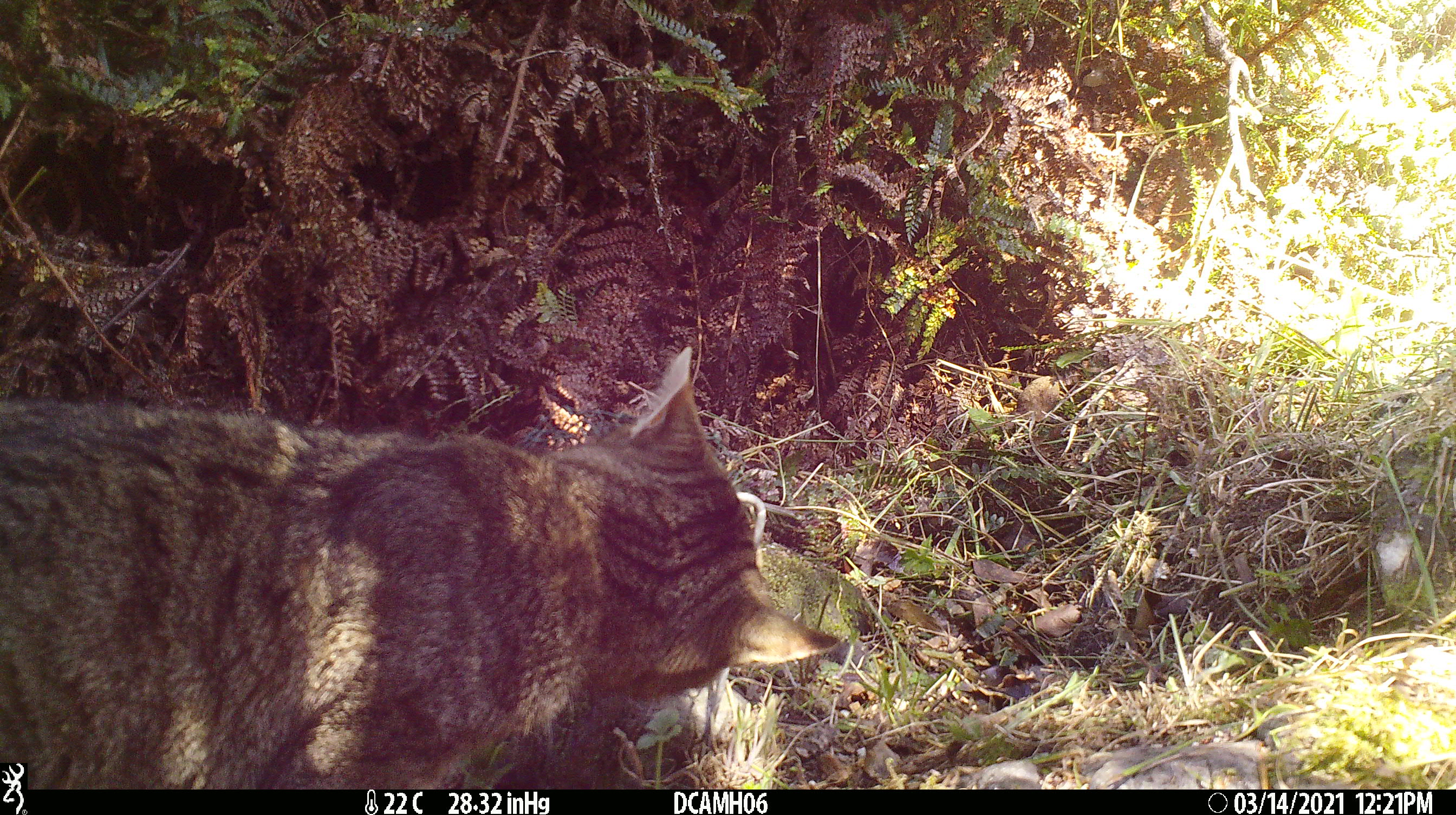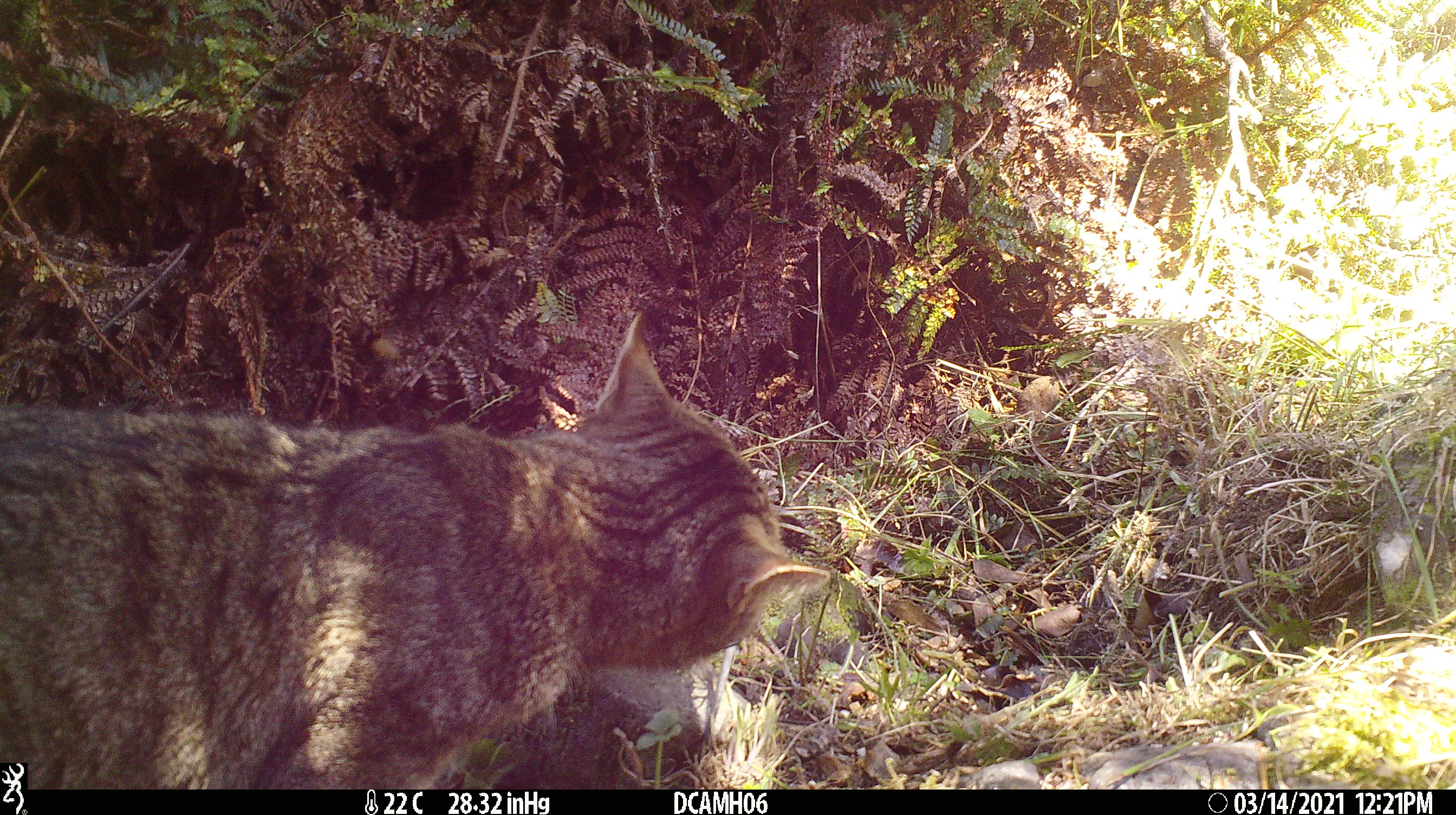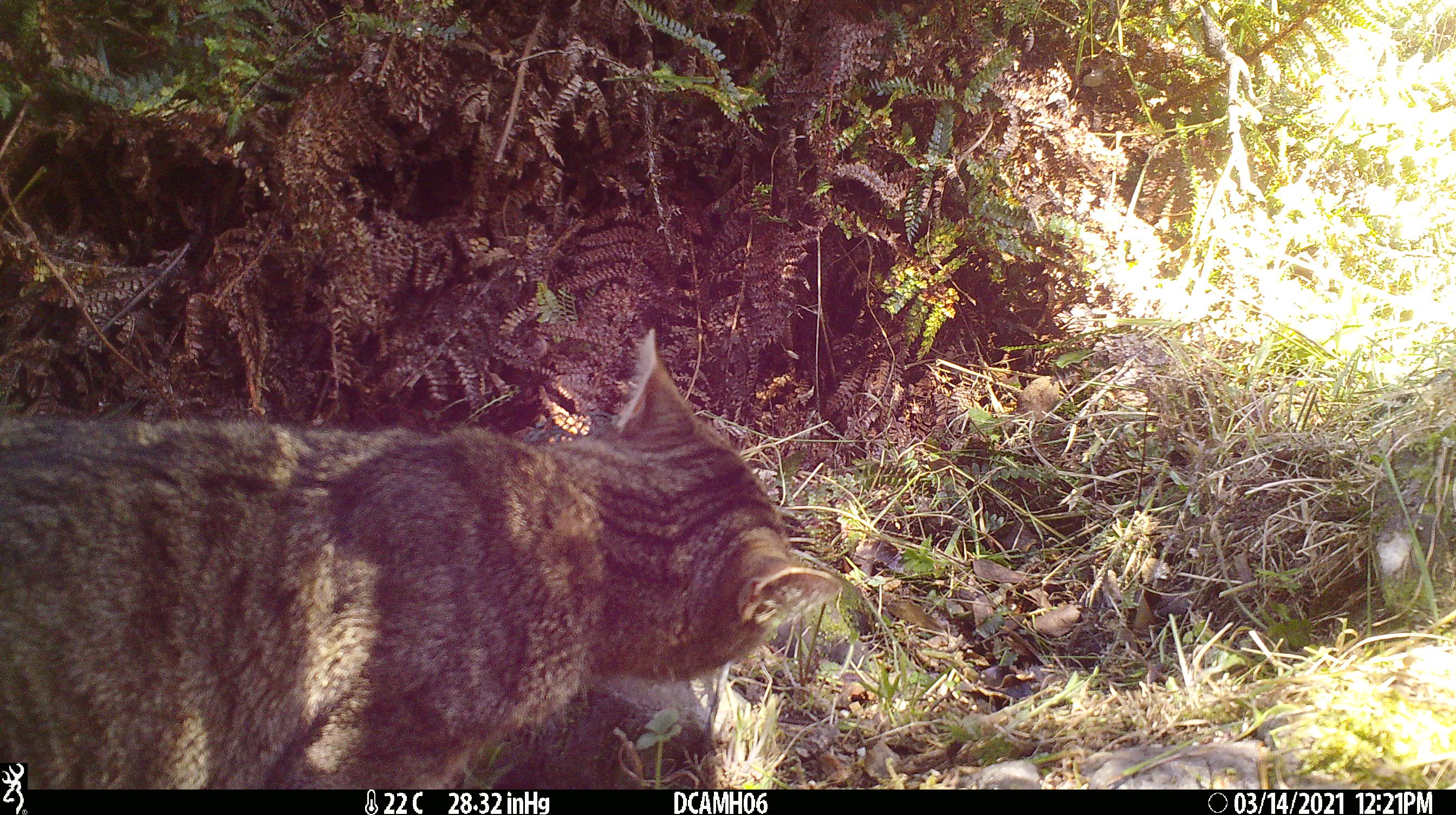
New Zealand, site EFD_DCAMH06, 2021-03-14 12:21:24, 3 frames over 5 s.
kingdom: Animalia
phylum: Chordata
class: Mammalia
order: Carnivora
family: Felidae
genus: Felis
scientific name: Felis catus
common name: domestic cat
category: cat